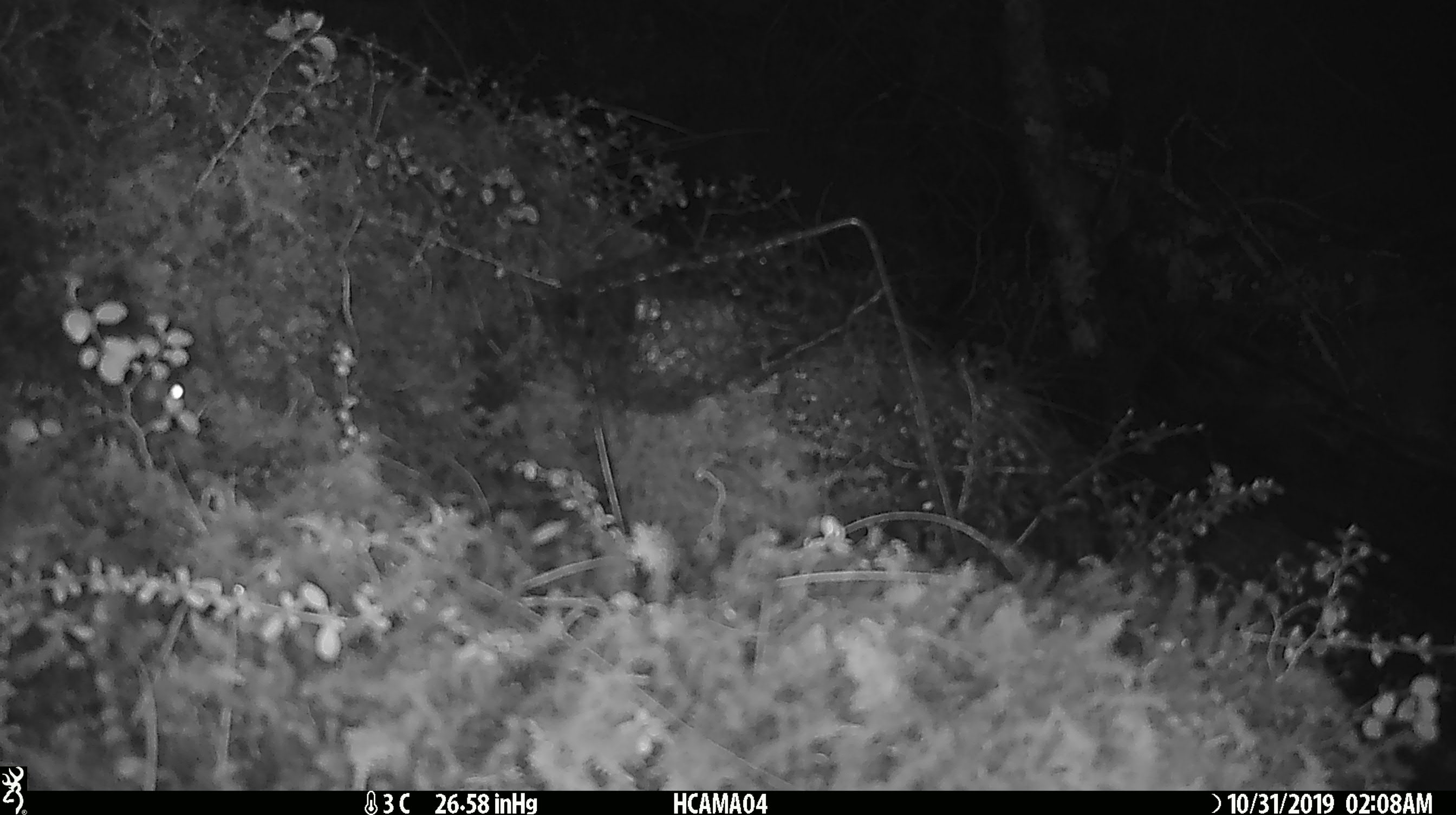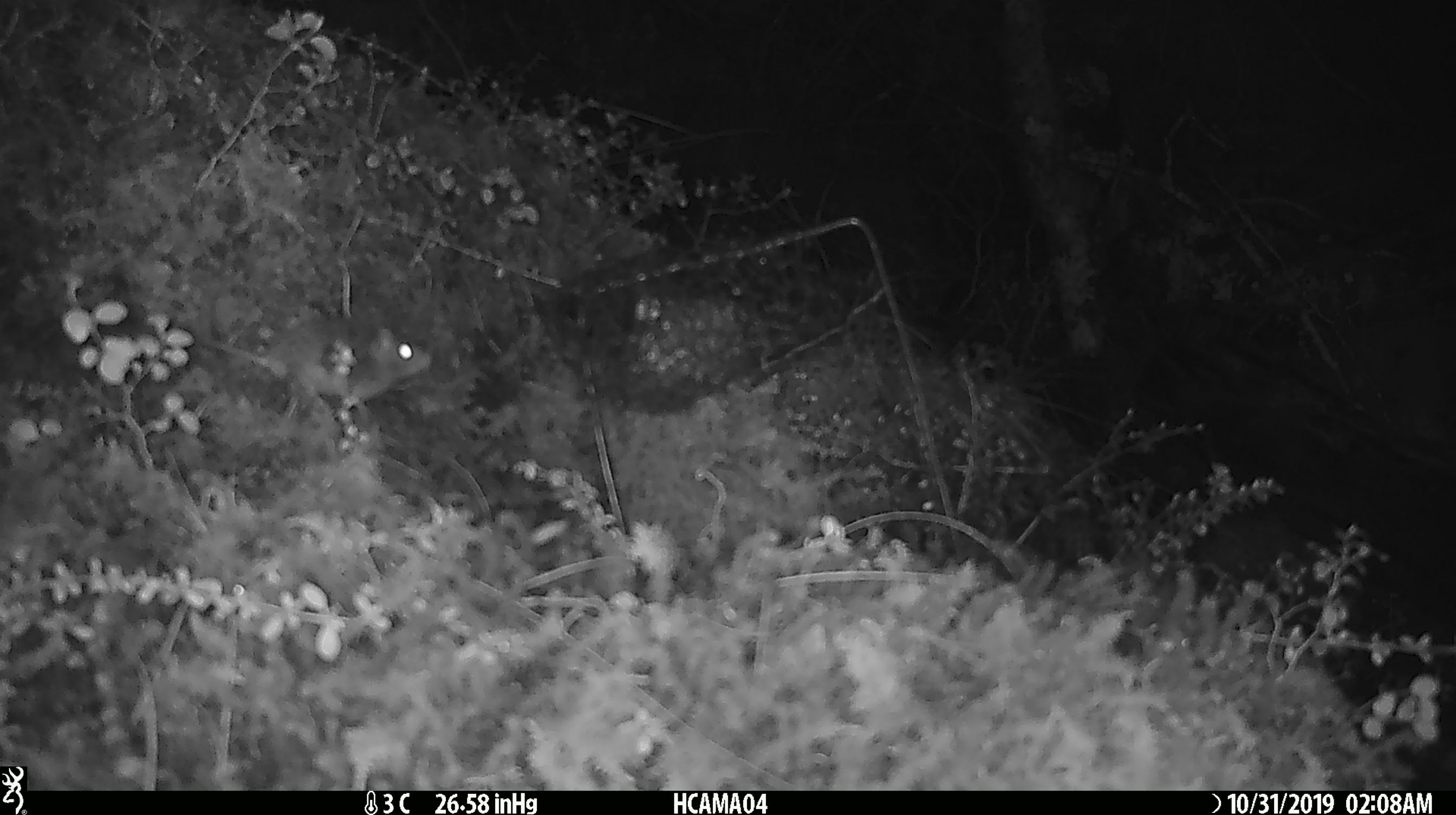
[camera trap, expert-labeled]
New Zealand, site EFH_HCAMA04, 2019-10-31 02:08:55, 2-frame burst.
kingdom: Animalia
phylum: Chordata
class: Mammalia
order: Rodentia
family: Muridae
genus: Mus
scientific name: Mus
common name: mouse